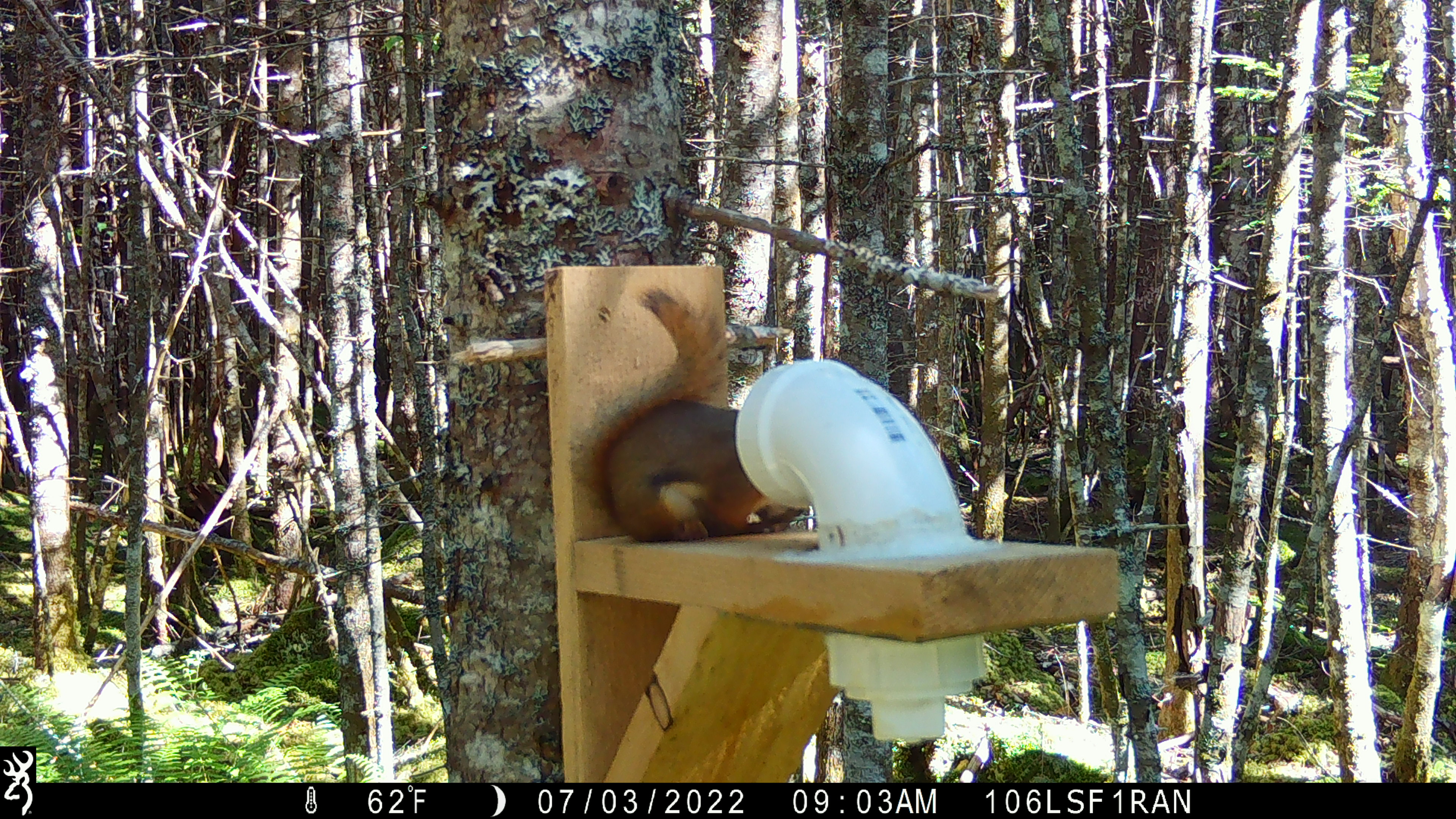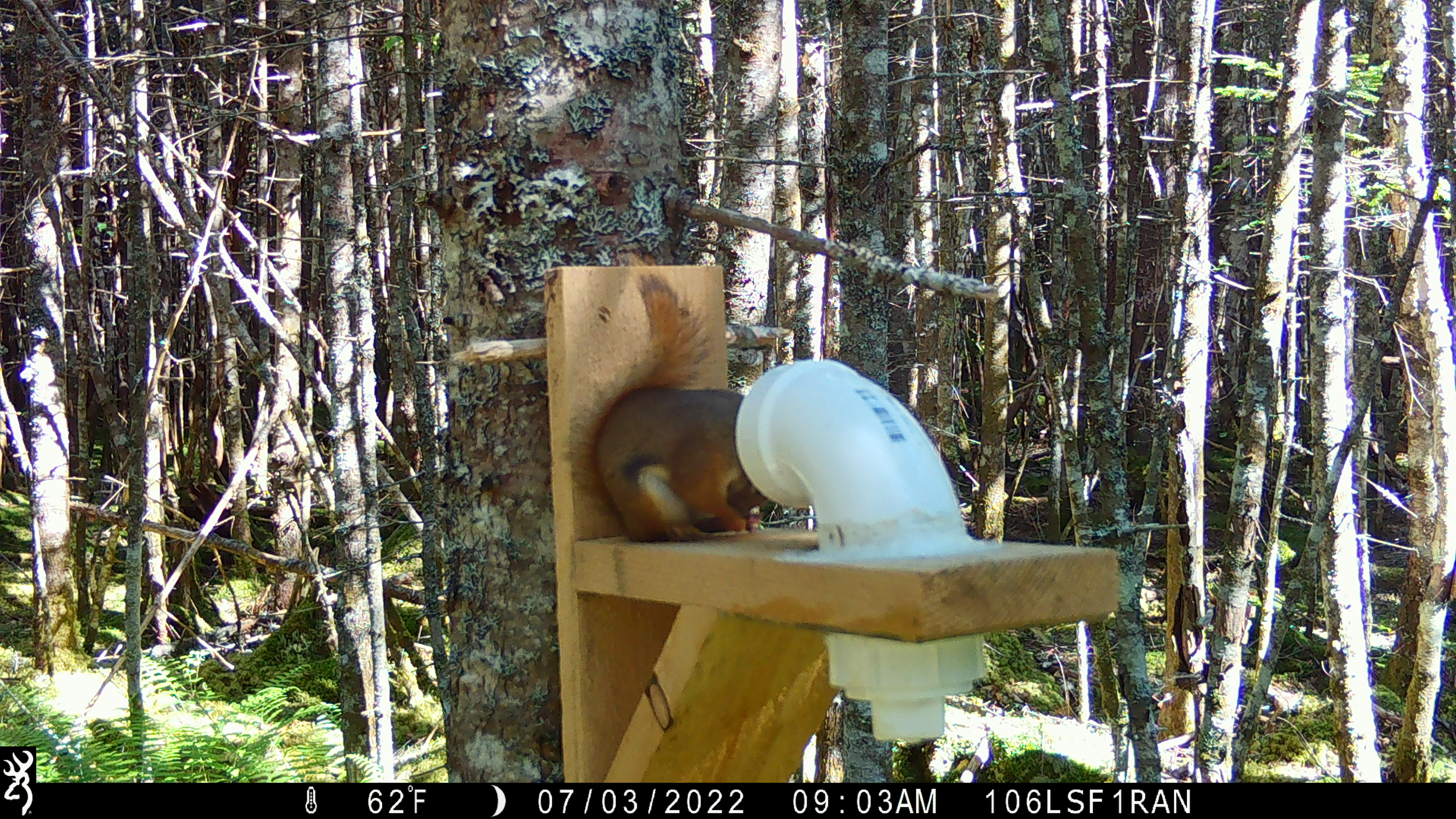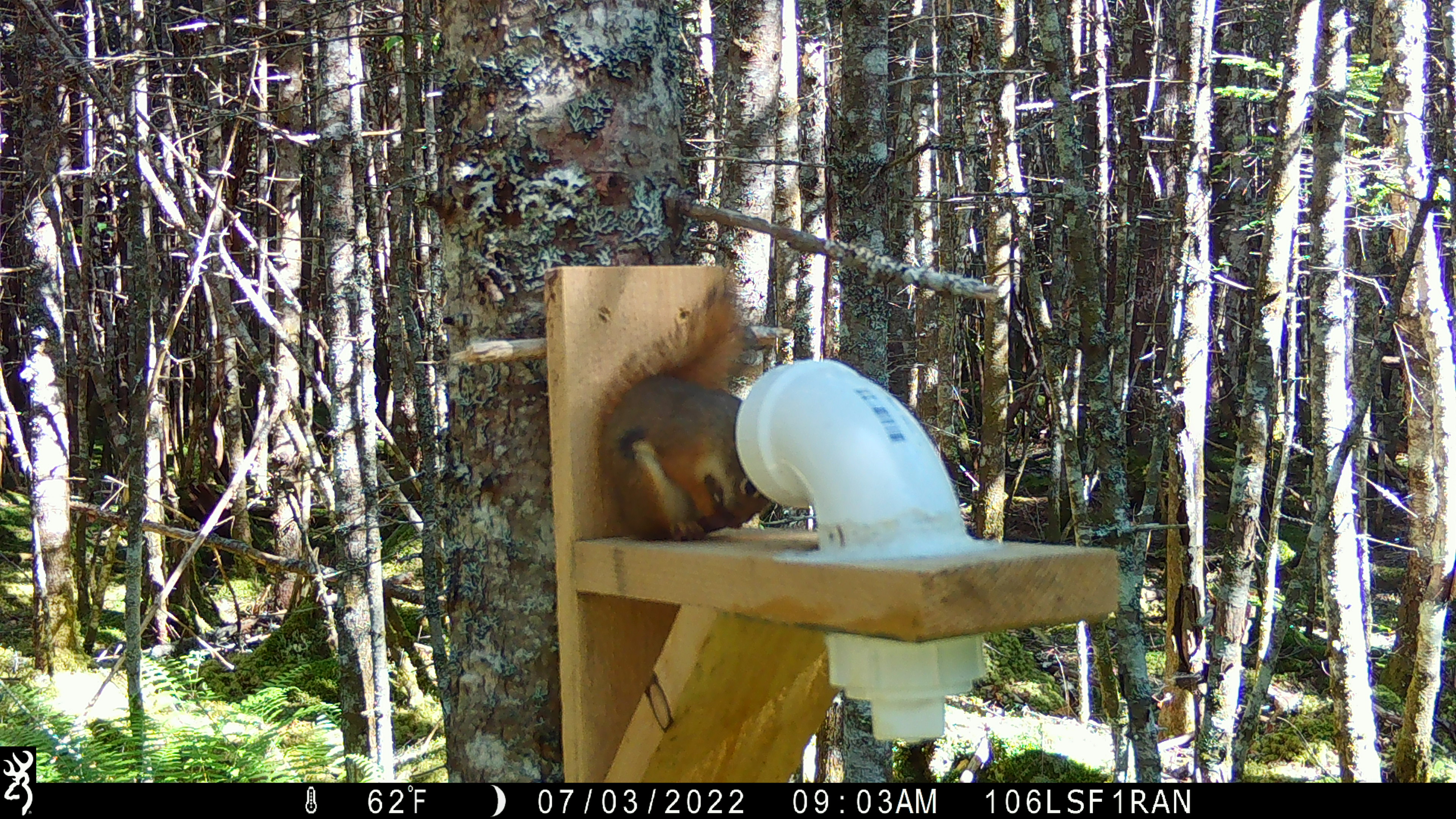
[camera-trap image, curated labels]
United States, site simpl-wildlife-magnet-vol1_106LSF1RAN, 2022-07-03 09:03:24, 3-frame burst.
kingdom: Animalia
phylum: Chordata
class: Mammalia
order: Rodentia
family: Sciuridae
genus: Tamiasciurus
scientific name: Tamiasciurus hudsonicus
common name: red squirrel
Red squirrel (Tamiasciurus hudsonicus).